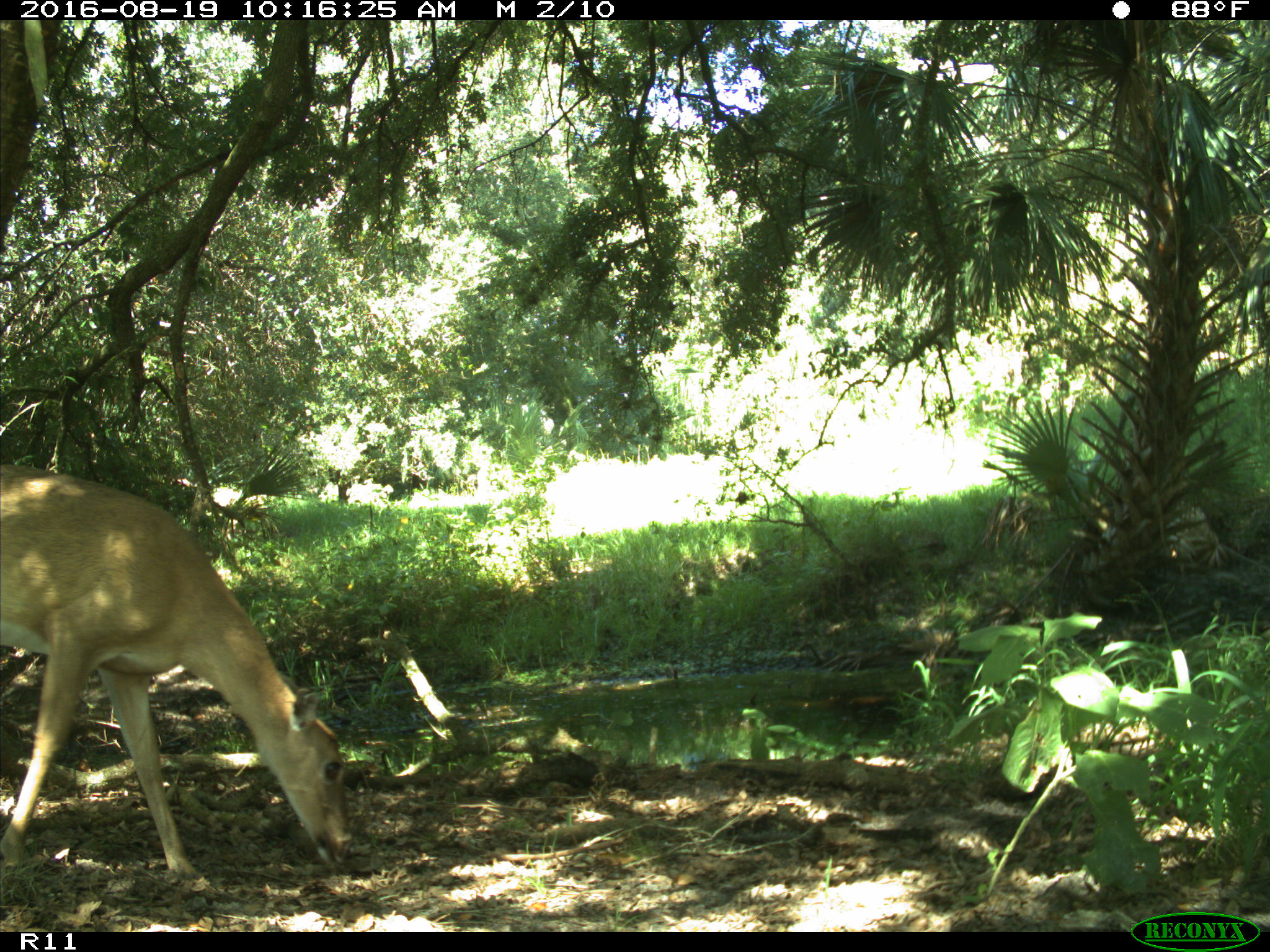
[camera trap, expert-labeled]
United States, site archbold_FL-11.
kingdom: Animalia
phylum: Chordata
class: Mammalia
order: Artiodactyla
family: Cervidae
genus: Odocoileus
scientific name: Odocoileus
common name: deer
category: unidentified deer